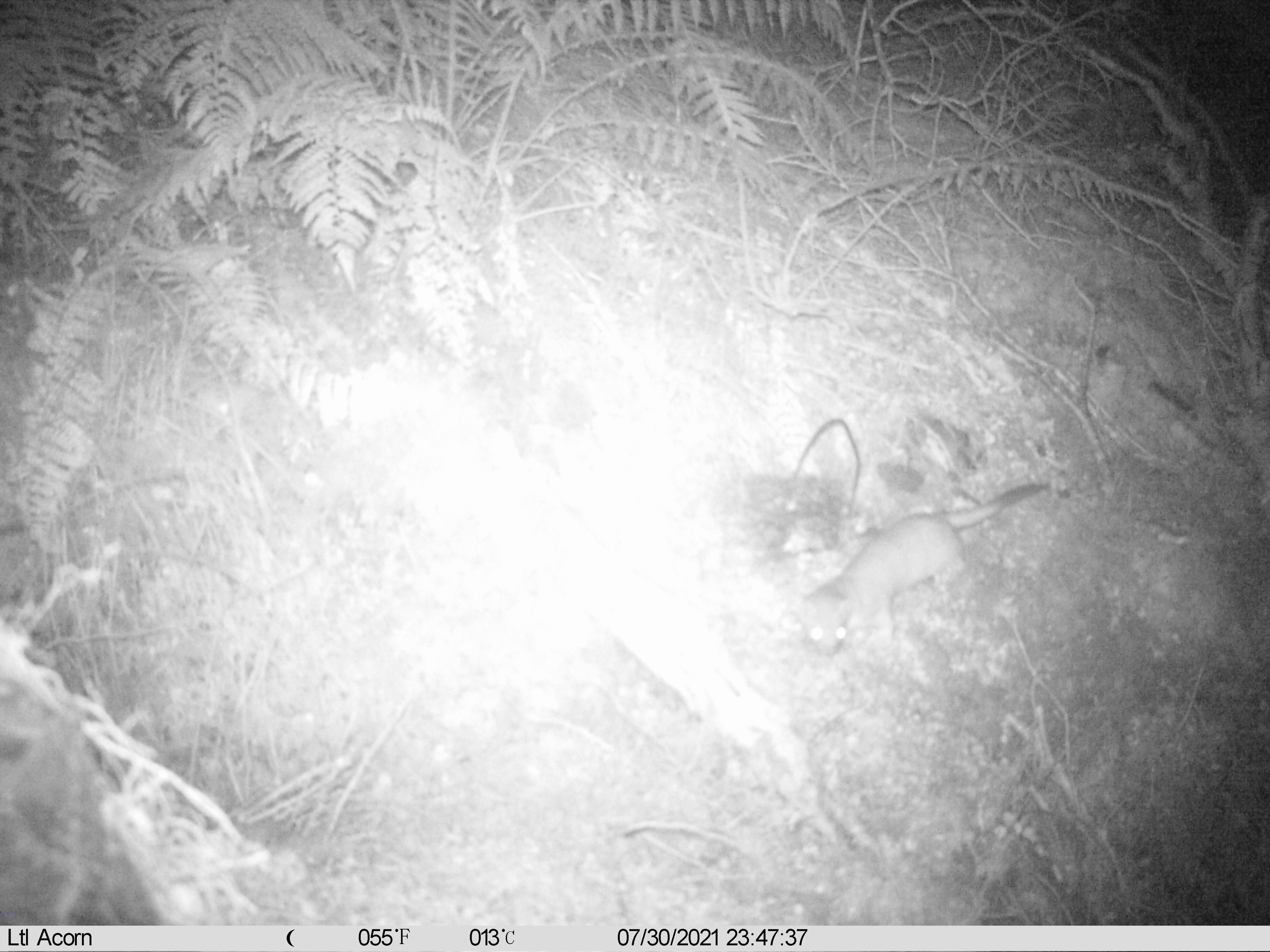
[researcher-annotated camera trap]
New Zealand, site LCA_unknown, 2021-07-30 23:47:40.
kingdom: Animalia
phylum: Chordata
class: Mammalia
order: Carnivora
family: Mustelidae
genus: Mustela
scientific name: Mustela erminea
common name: stoat